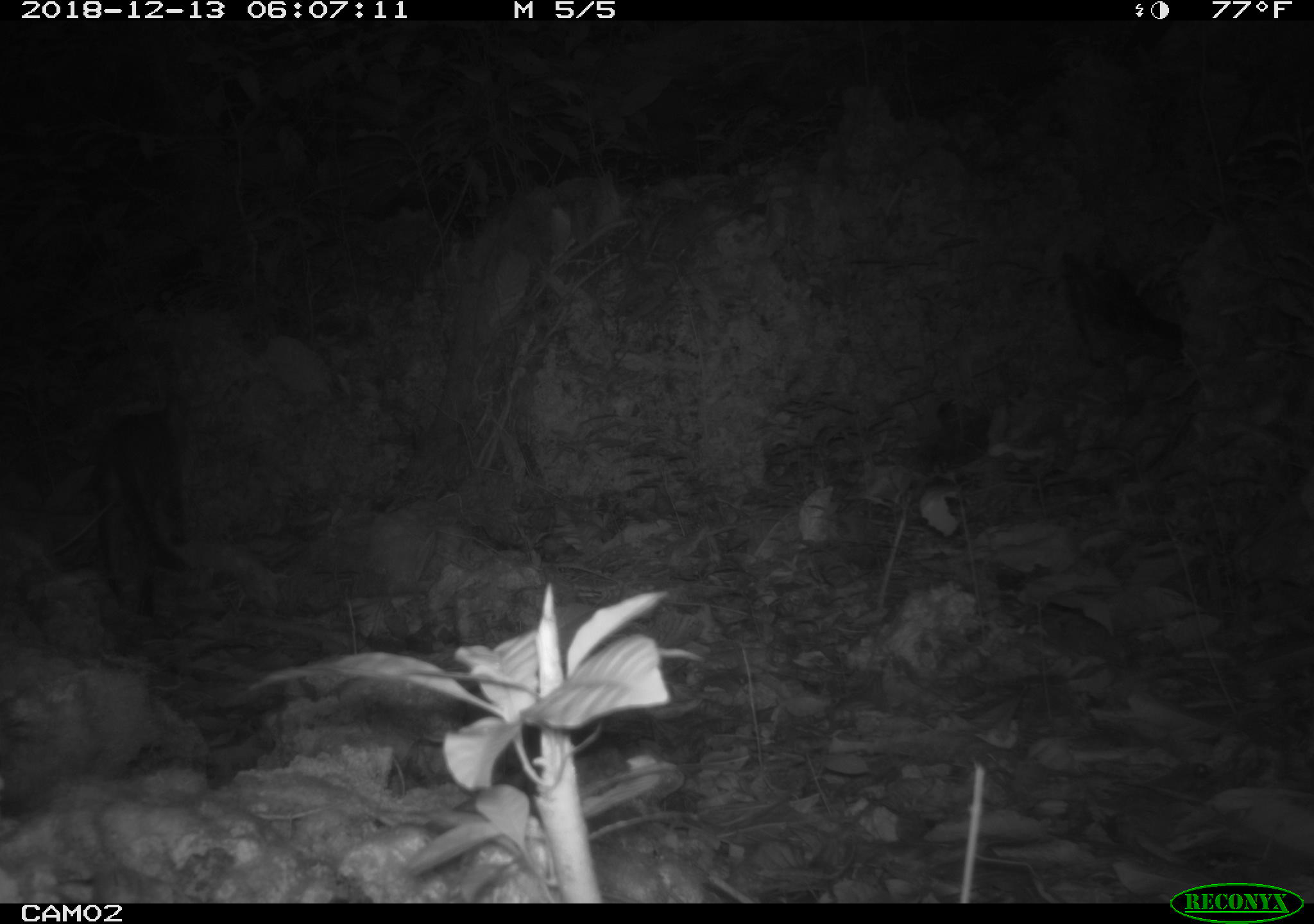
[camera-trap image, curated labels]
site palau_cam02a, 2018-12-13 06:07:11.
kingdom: Animalia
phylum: Chordata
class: Mammalia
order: Carnivora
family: Felidae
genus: Felis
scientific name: Felis catus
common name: cat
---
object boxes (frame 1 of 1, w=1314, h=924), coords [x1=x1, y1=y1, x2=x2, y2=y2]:
cat: [x1=76, y1=404, x2=214, y2=629]